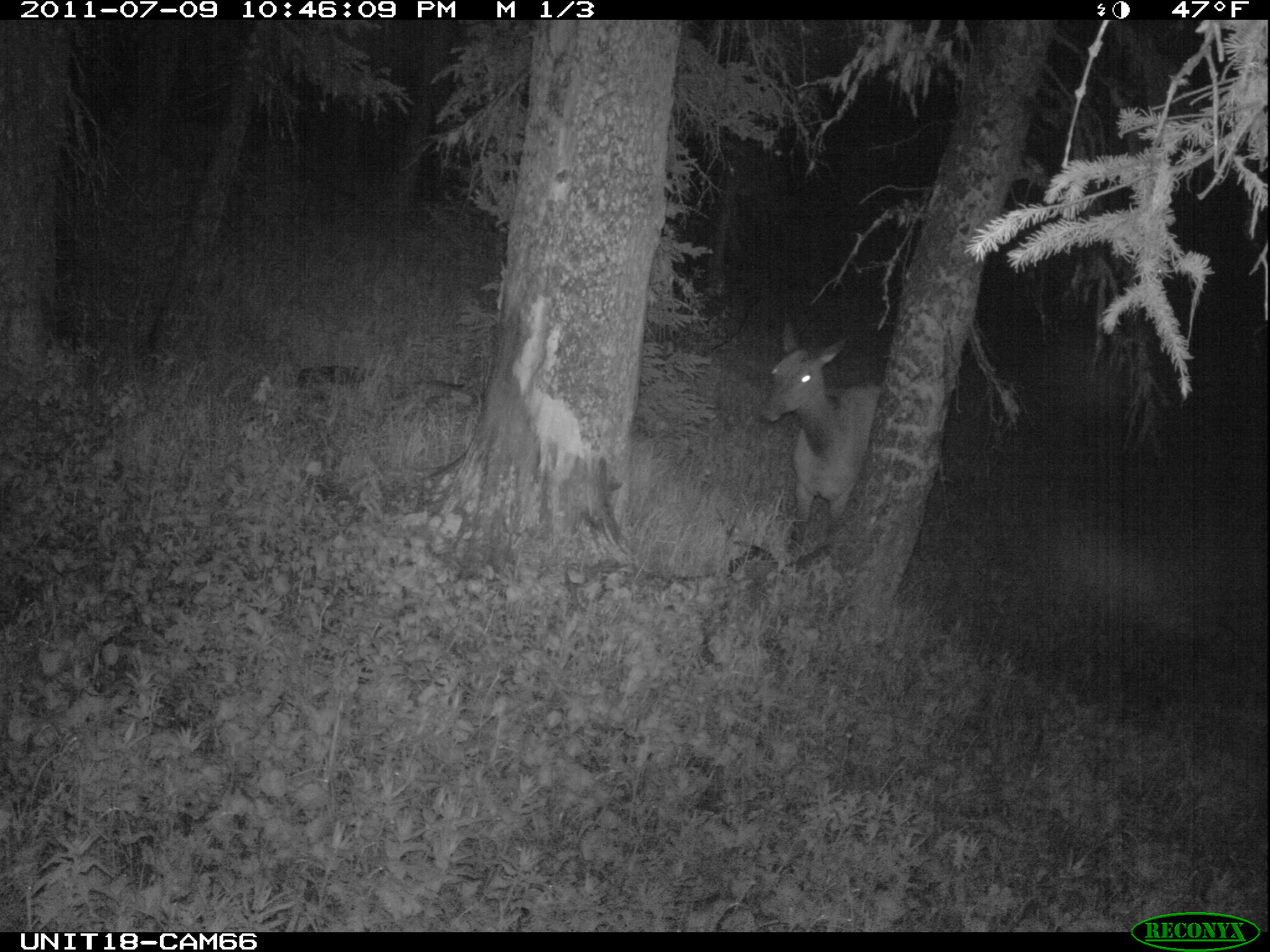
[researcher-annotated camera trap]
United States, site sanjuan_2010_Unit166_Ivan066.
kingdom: Animalia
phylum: Chordata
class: Mammalia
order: Artiodactyla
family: Cervidae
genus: Cervus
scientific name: Cervus elaphus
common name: red deer